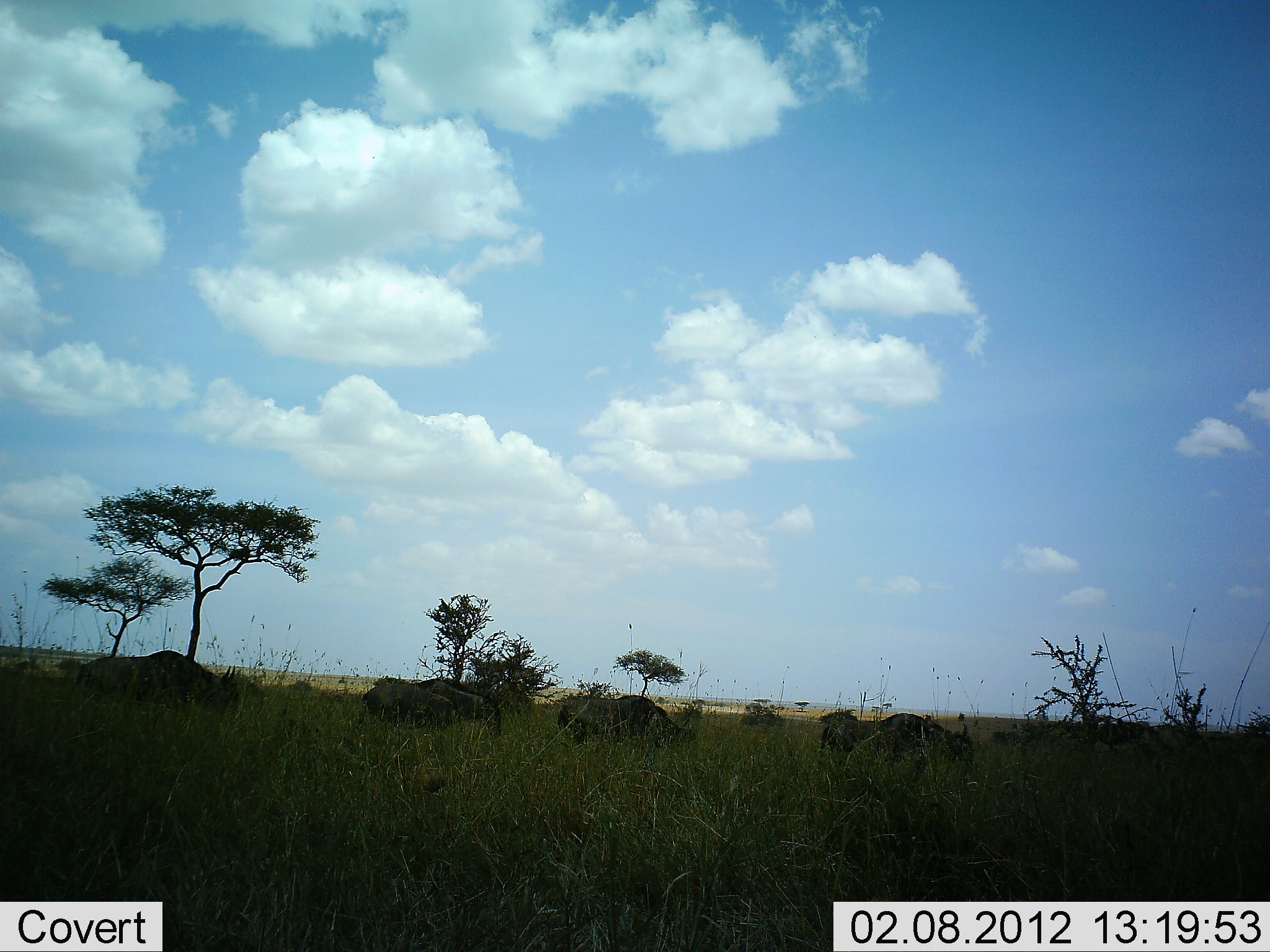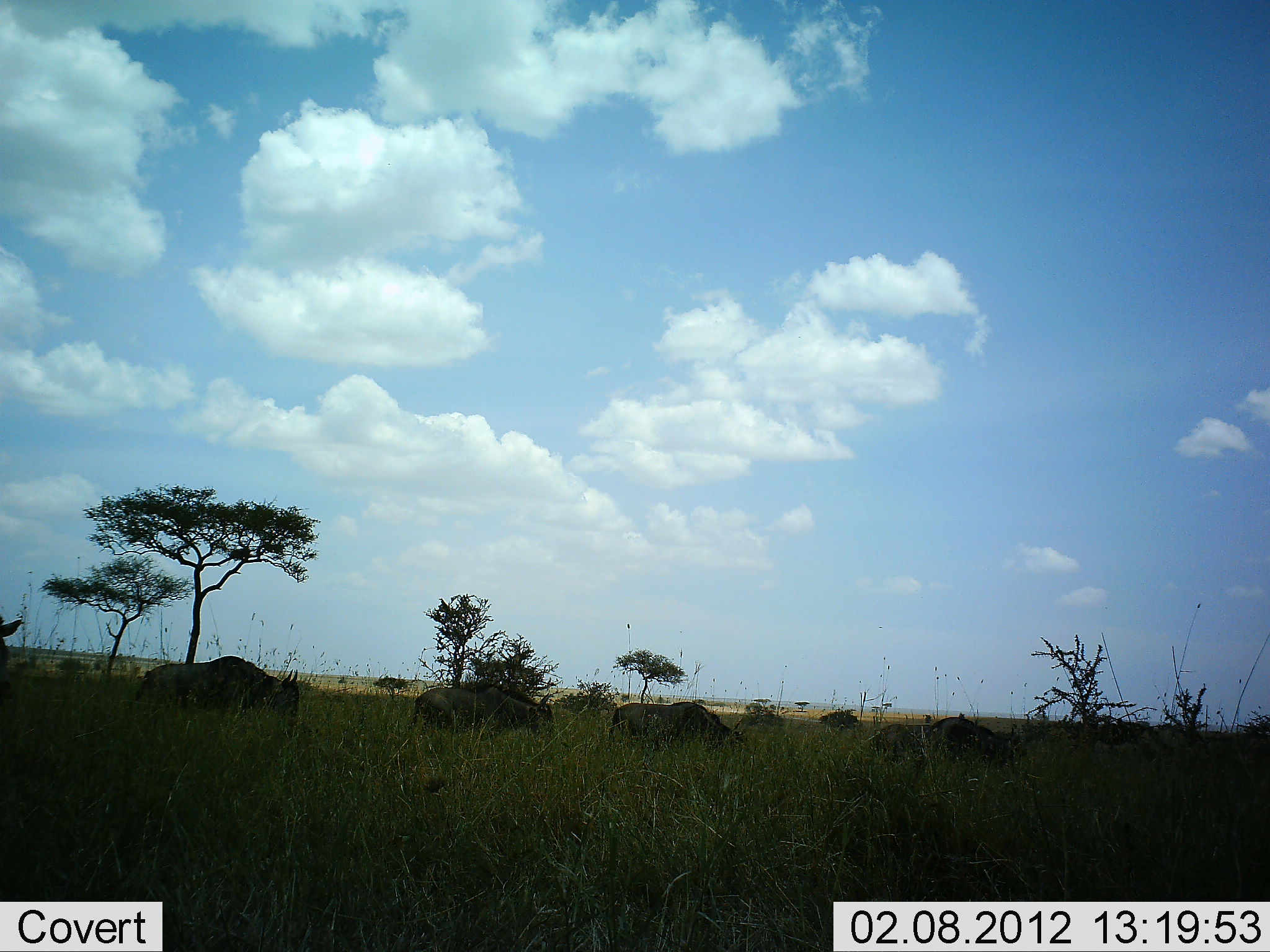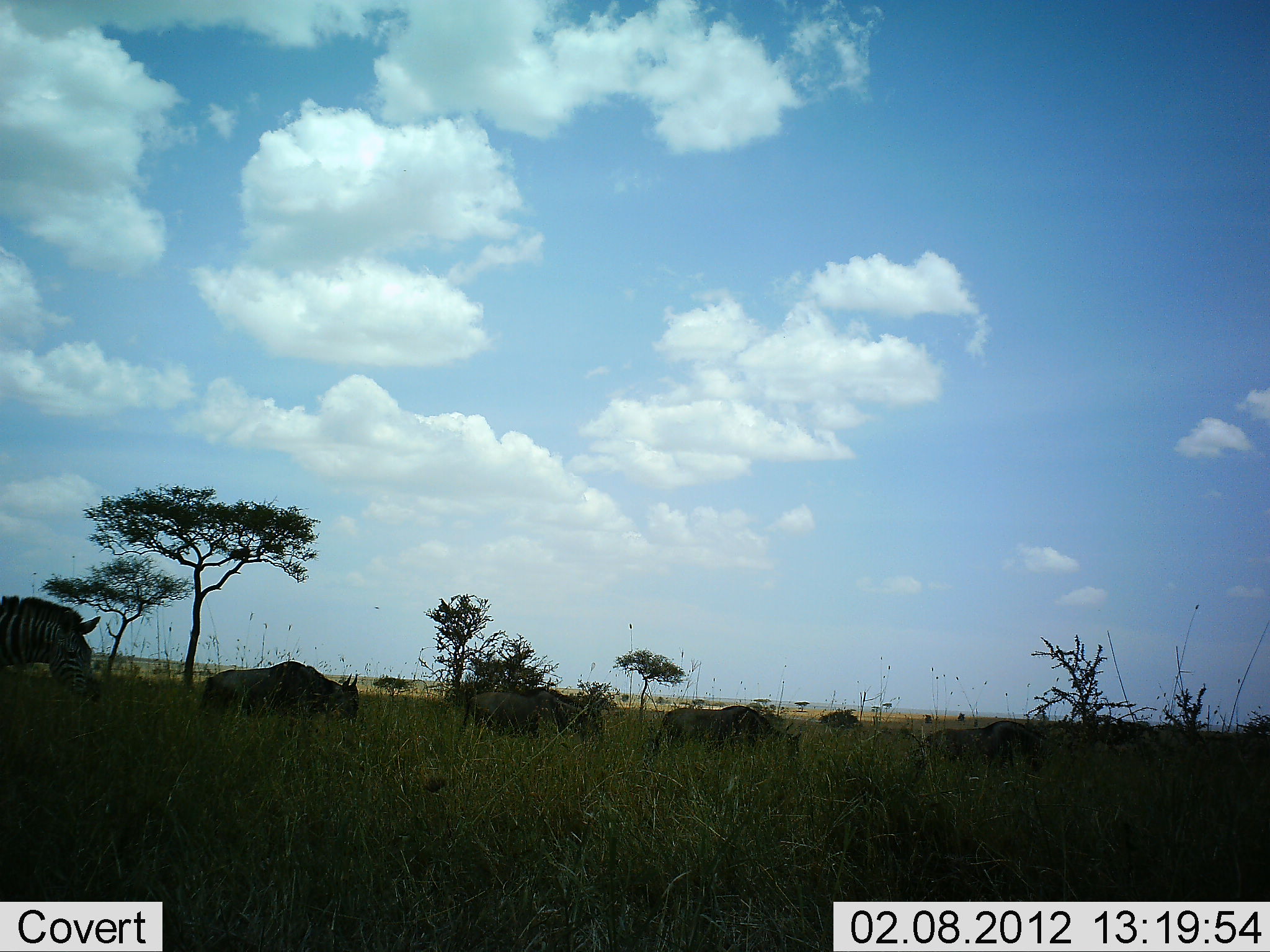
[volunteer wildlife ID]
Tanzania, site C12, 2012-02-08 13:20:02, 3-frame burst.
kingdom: Animalia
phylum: Chordata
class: Mammalia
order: Artiodactyla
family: Bovidae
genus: Connochaetes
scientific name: Connochaetes taurinus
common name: blue wildebeest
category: wildebeest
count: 5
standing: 14%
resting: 0%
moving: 91%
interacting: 0%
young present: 0%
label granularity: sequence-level